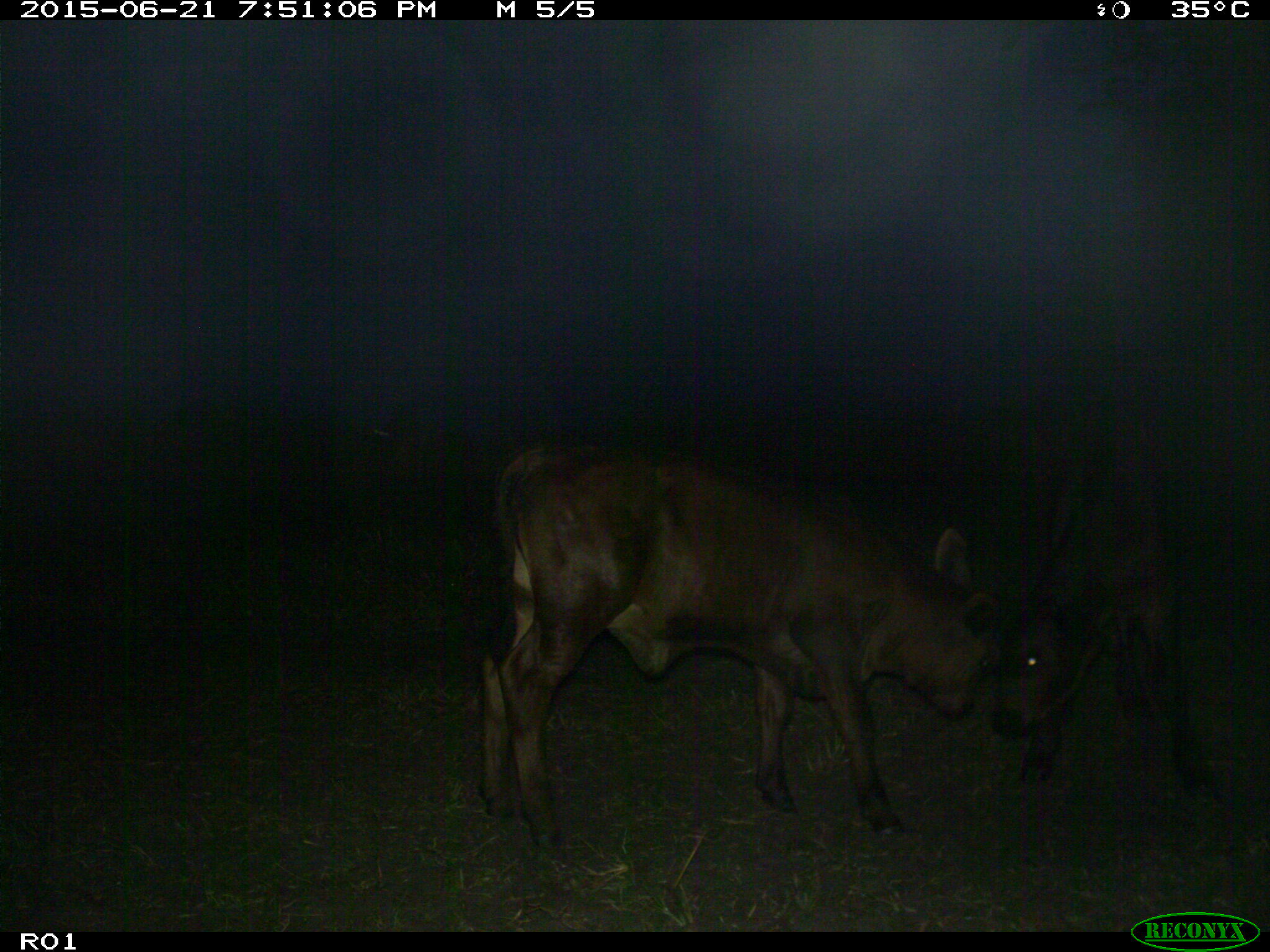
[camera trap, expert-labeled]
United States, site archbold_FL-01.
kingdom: Animalia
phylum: Chordata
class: Mammalia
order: Artiodactyla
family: Bovidae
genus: Bos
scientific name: Bos taurus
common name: domestic cow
Bos taurus (domestic cow).